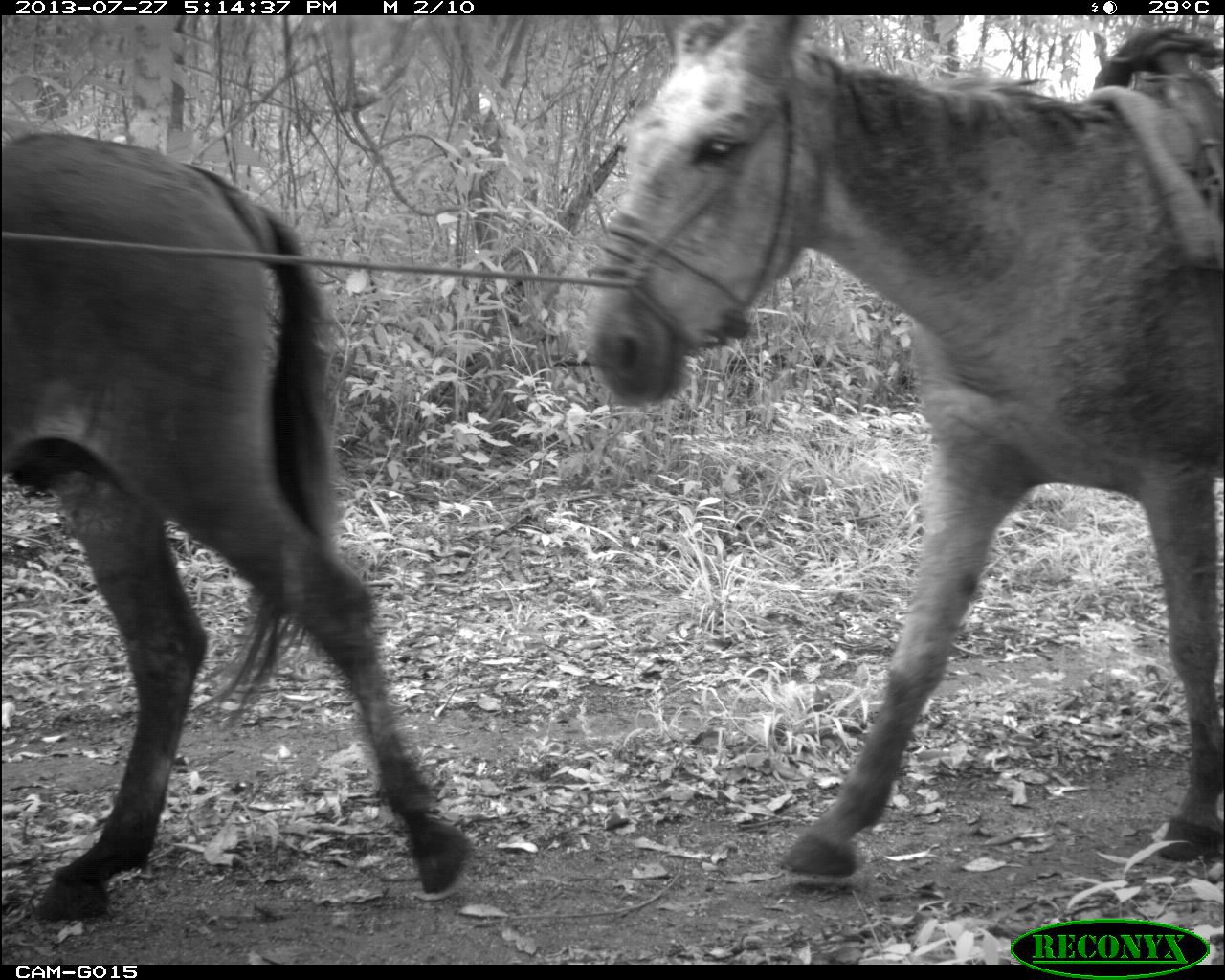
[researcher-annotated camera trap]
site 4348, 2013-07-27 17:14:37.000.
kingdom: Animalia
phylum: Chordata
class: Mammalia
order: Perissodactyla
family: Equidae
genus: Equus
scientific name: Equus ferus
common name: wild horse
Equus ferus (wild horse), count 2.